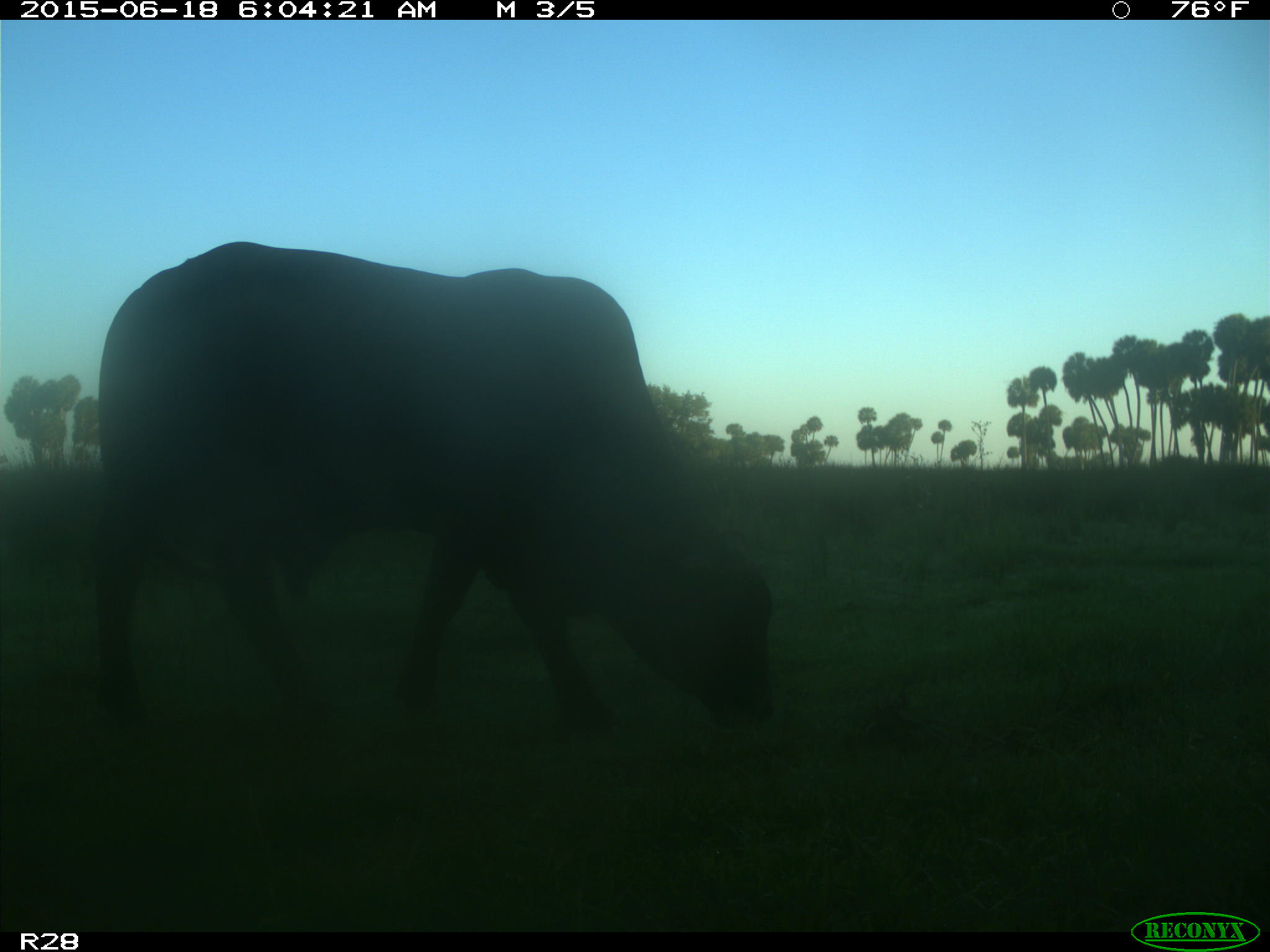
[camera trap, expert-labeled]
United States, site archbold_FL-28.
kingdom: Animalia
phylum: Chordata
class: Mammalia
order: Artiodactyla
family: Bovidae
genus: Bos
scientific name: Bos taurus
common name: domestic cow